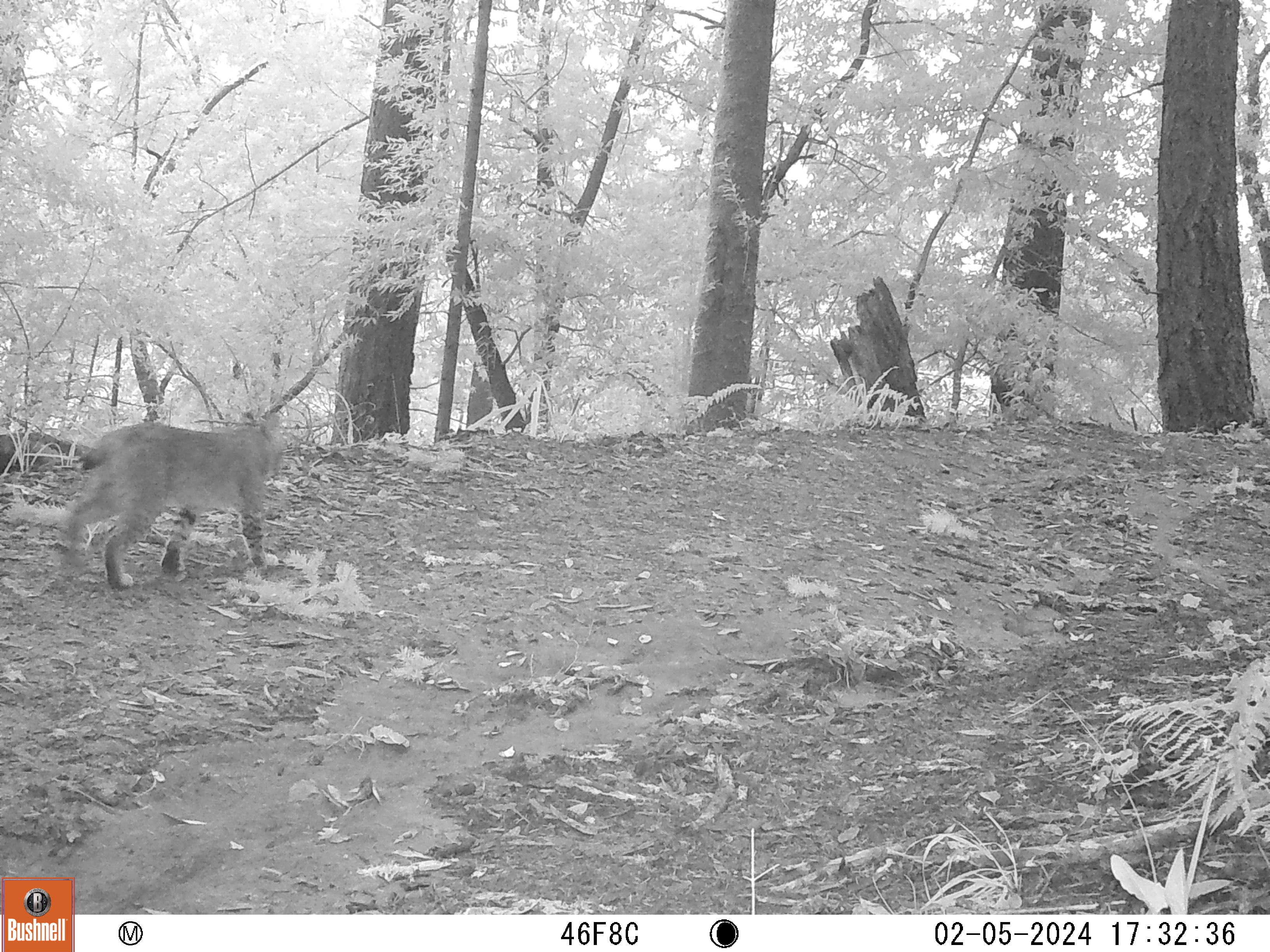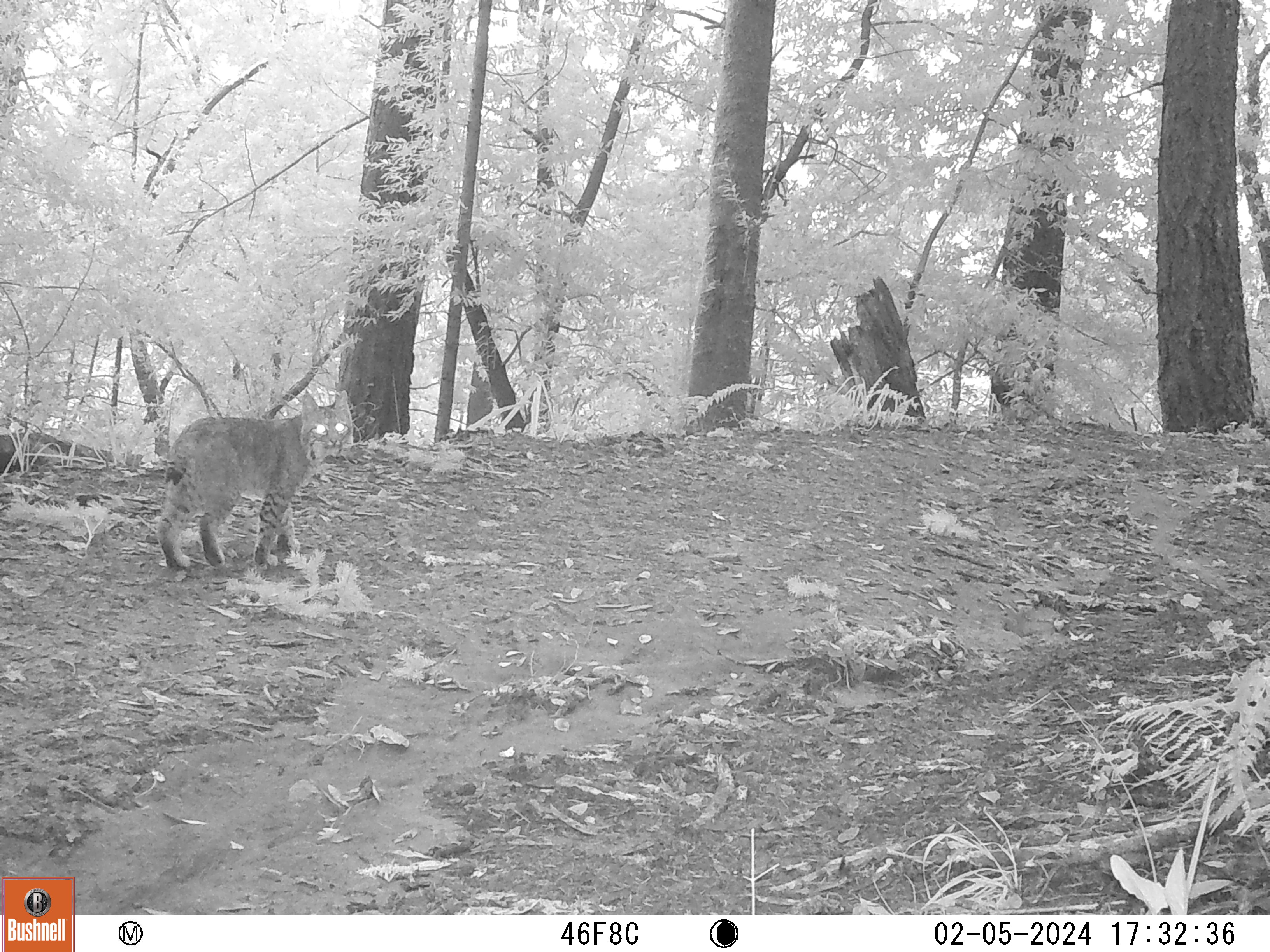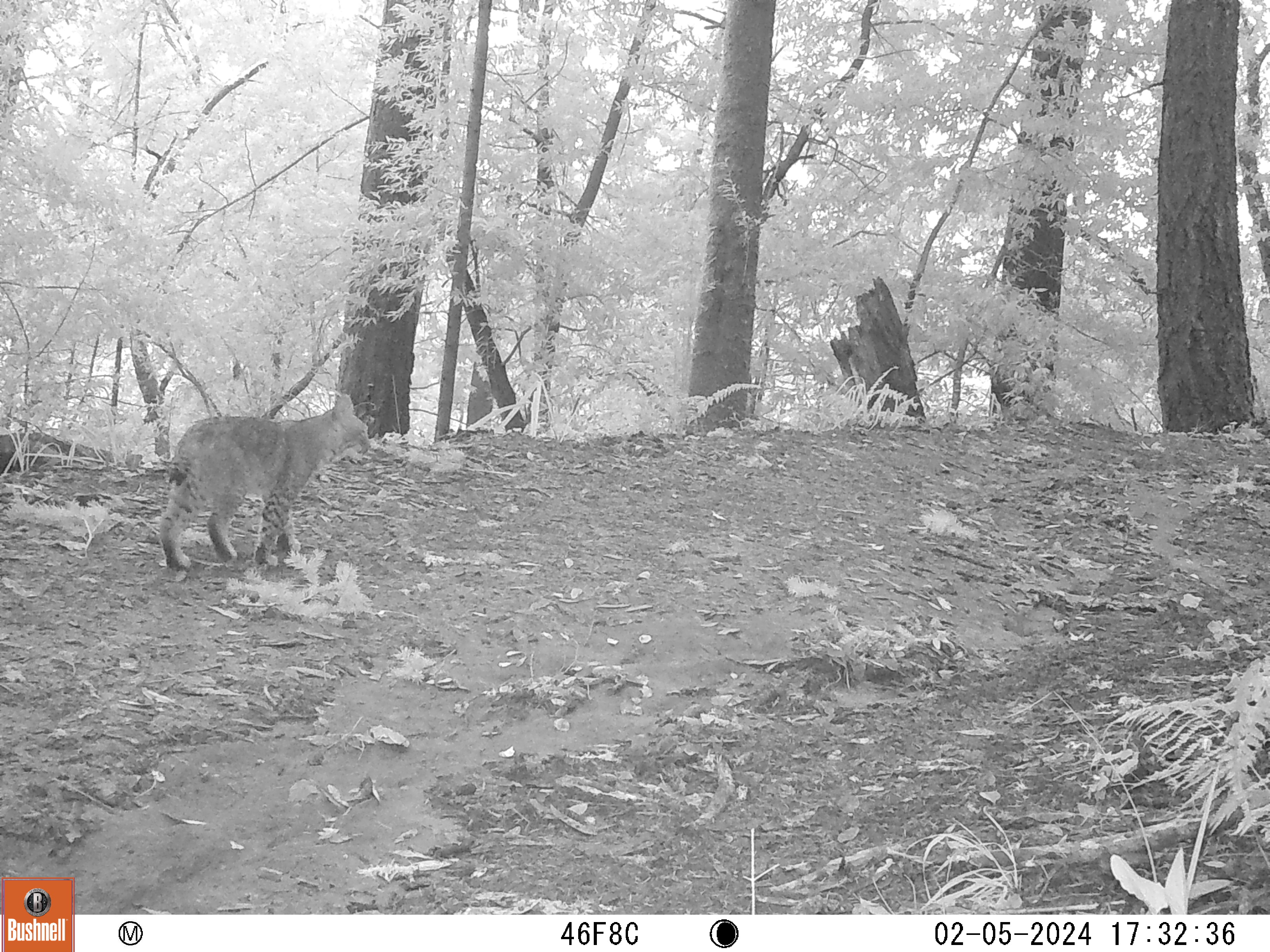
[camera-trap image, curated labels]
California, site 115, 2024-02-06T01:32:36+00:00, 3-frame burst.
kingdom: Animalia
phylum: Chordata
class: Mammalia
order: Carnivora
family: Felidae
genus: Lynx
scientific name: Lynx rufus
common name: bobcat